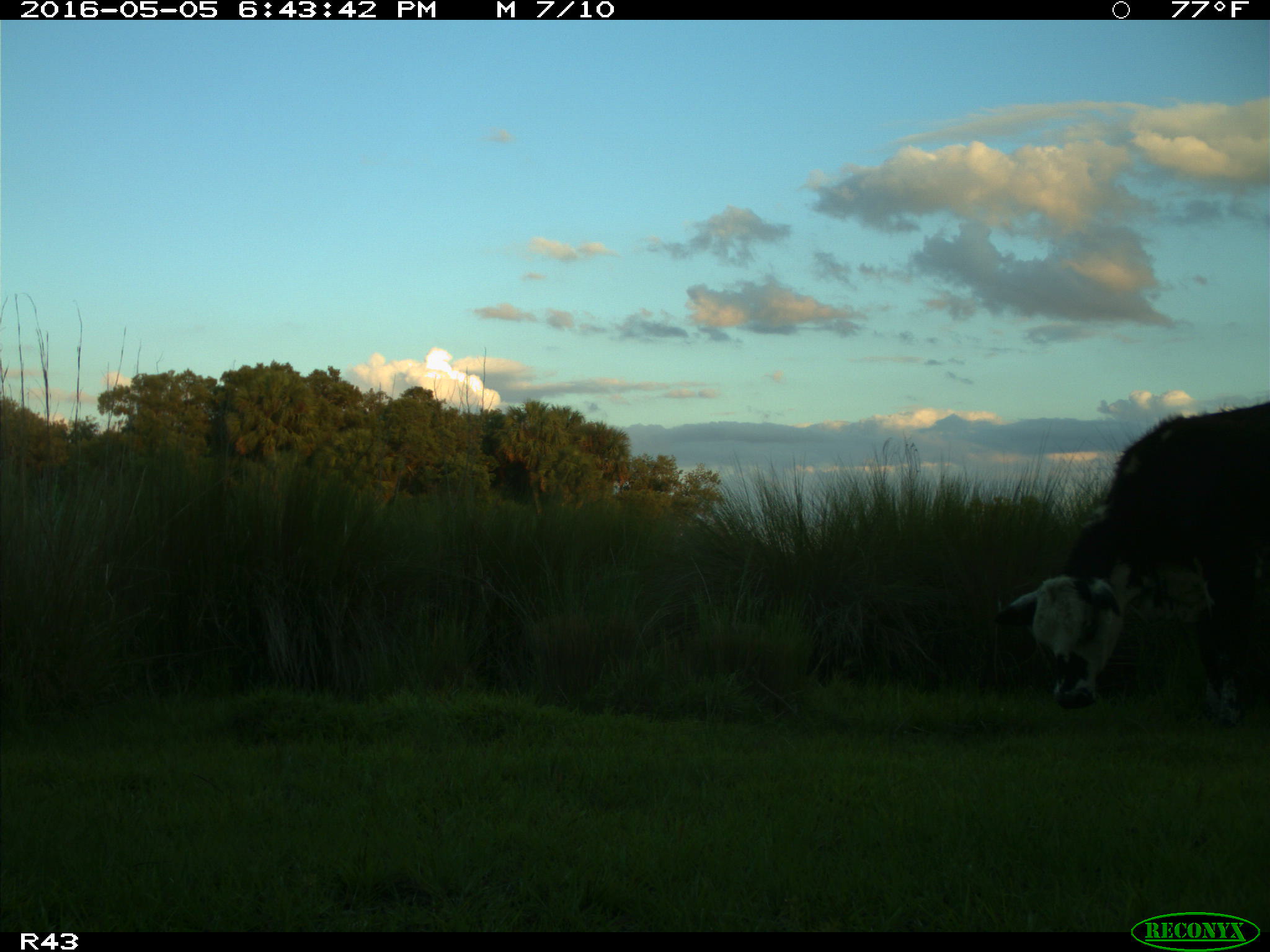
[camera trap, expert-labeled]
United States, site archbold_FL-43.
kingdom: Animalia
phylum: Chordata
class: Mammalia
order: Artiodactyla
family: Bovidae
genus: Bos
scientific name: Bos taurus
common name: domestic cow